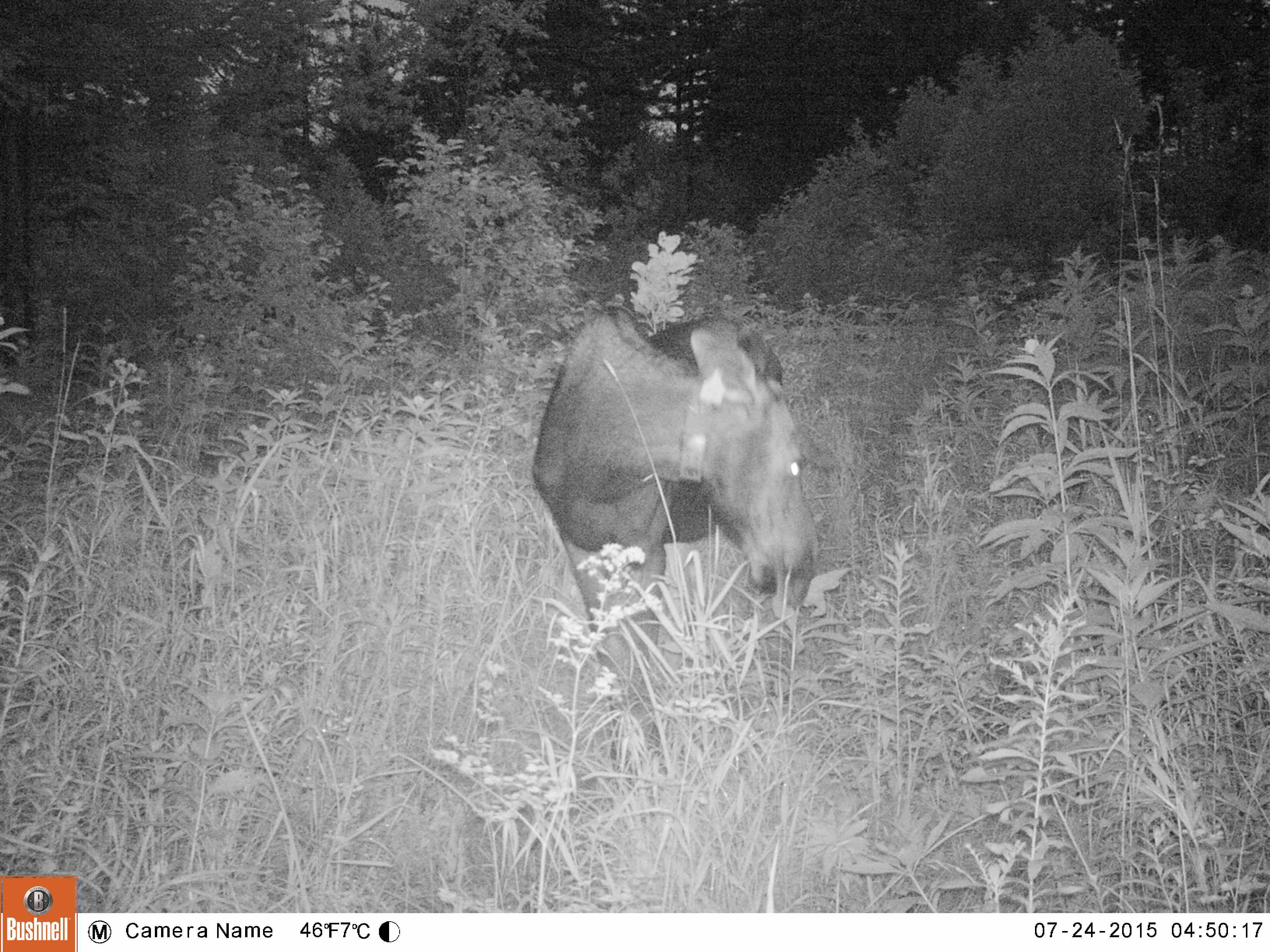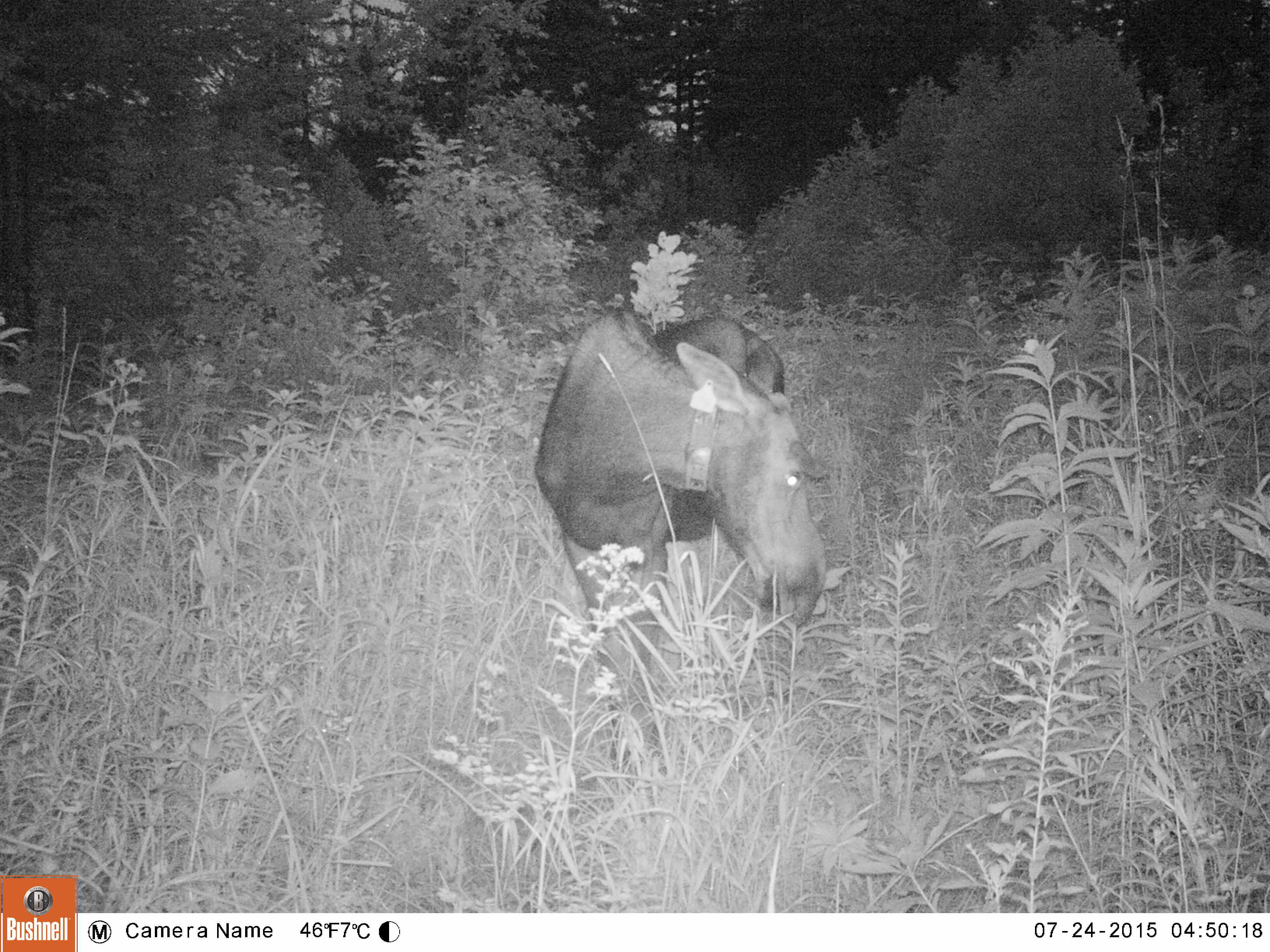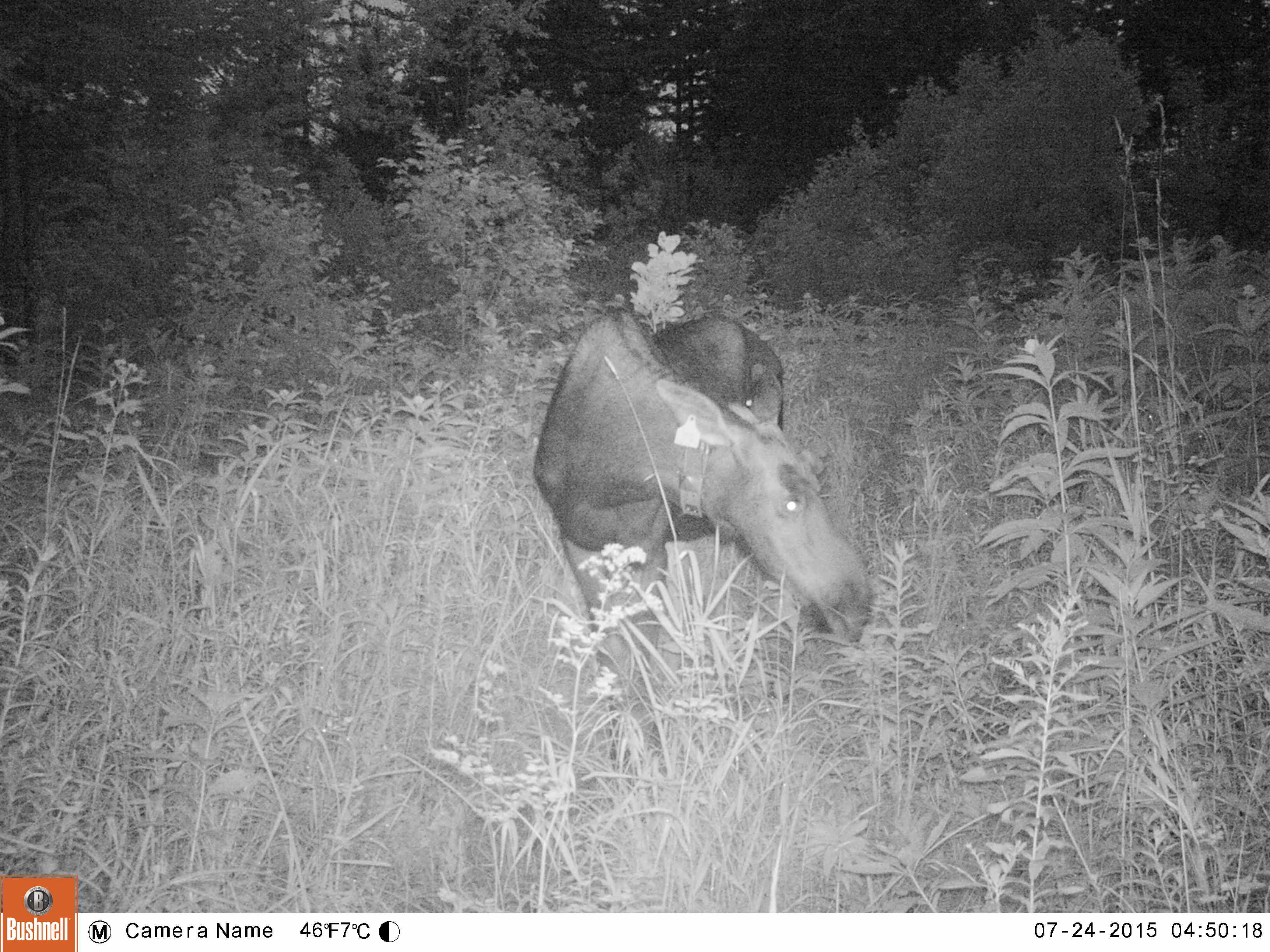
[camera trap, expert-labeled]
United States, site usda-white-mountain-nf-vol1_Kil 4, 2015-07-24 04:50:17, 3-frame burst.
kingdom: Animalia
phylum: Chordata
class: Mammalia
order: Artiodactyla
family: Cervidae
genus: Alces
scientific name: Alces alces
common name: moose